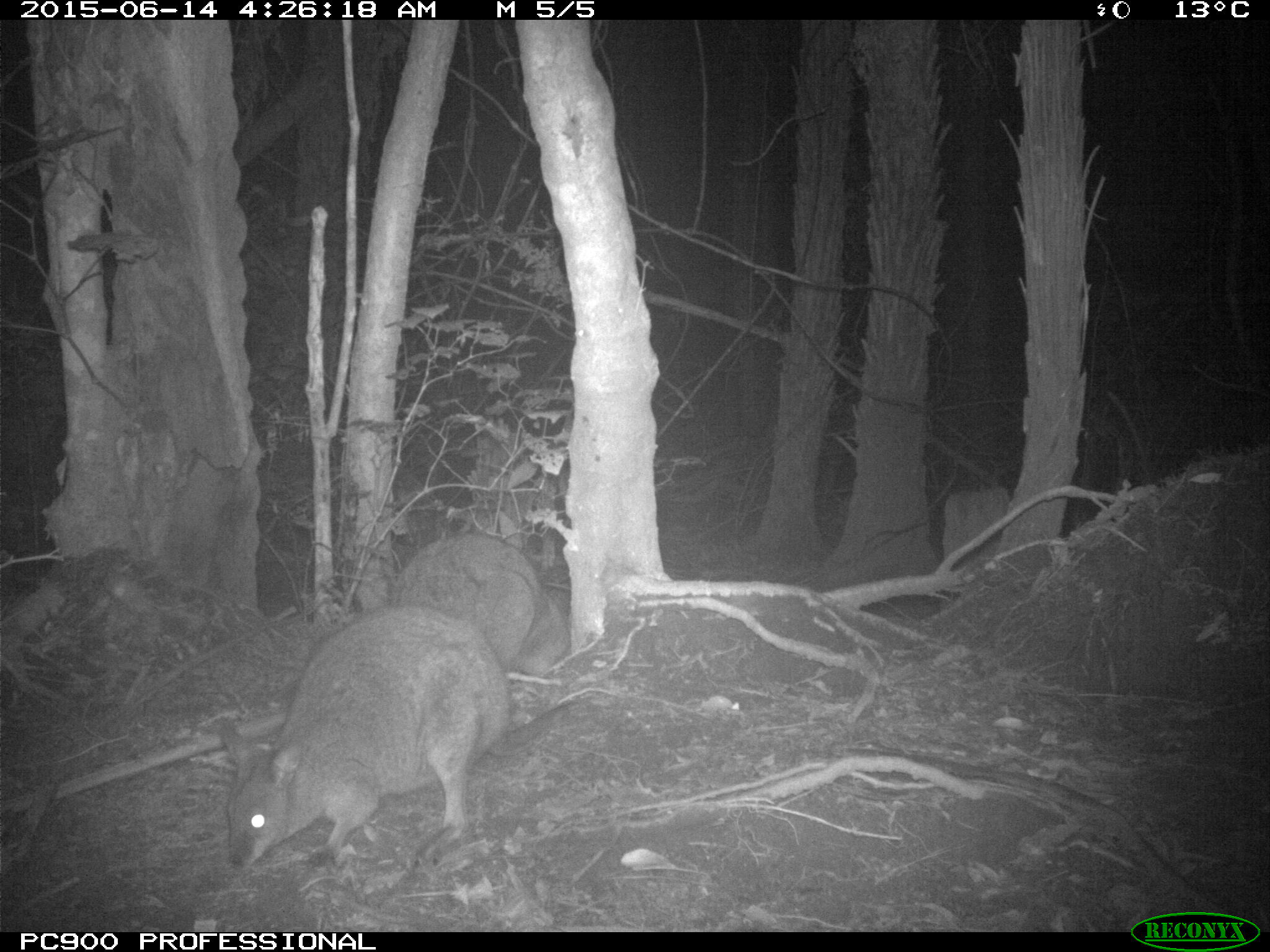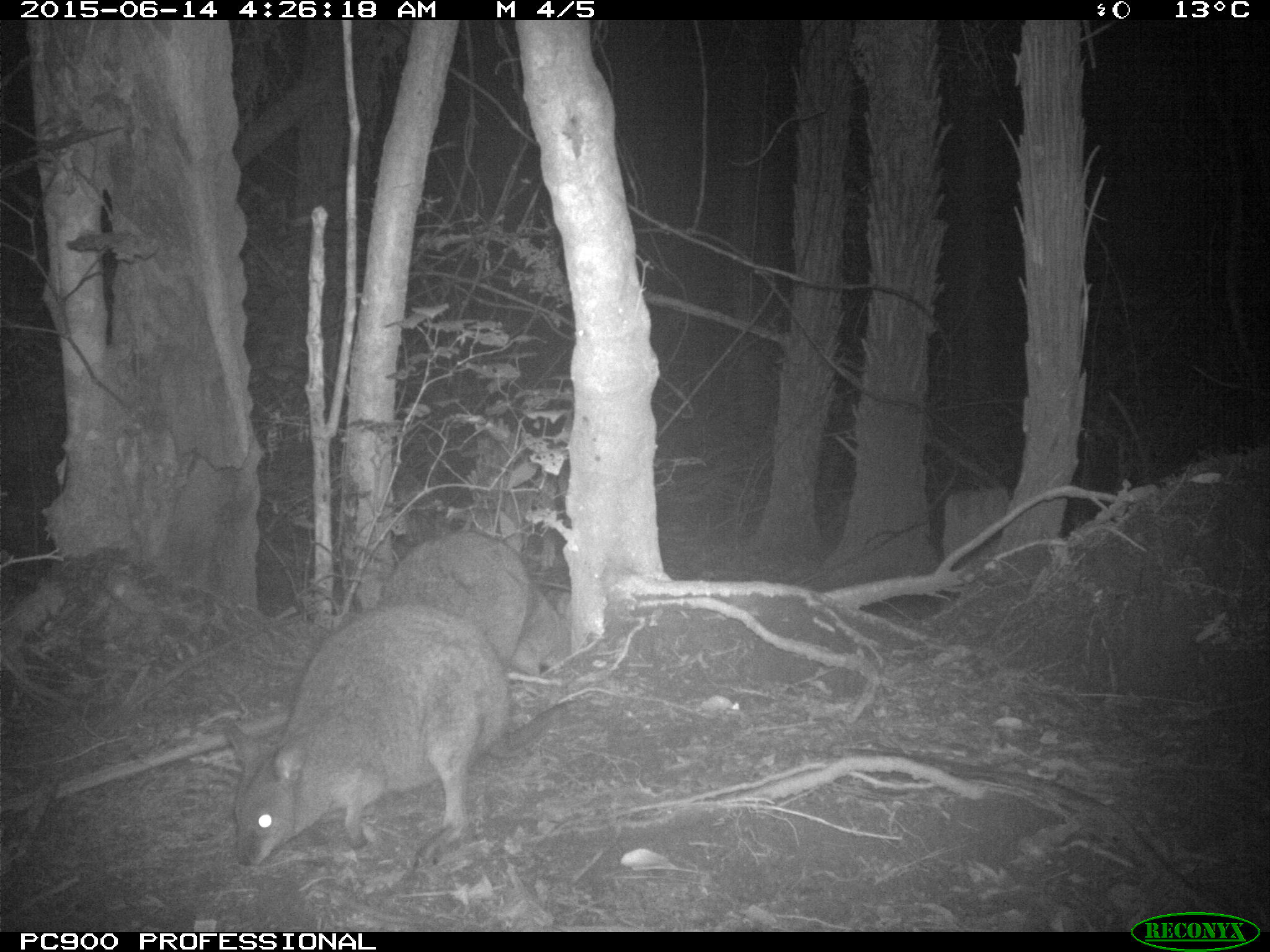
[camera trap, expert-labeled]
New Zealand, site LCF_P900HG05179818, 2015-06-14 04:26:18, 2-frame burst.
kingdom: Animalia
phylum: Chordata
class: Mammalia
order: Diprotodontia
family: Macropodidae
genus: Notamacropus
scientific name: Notamacropus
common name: wallaby